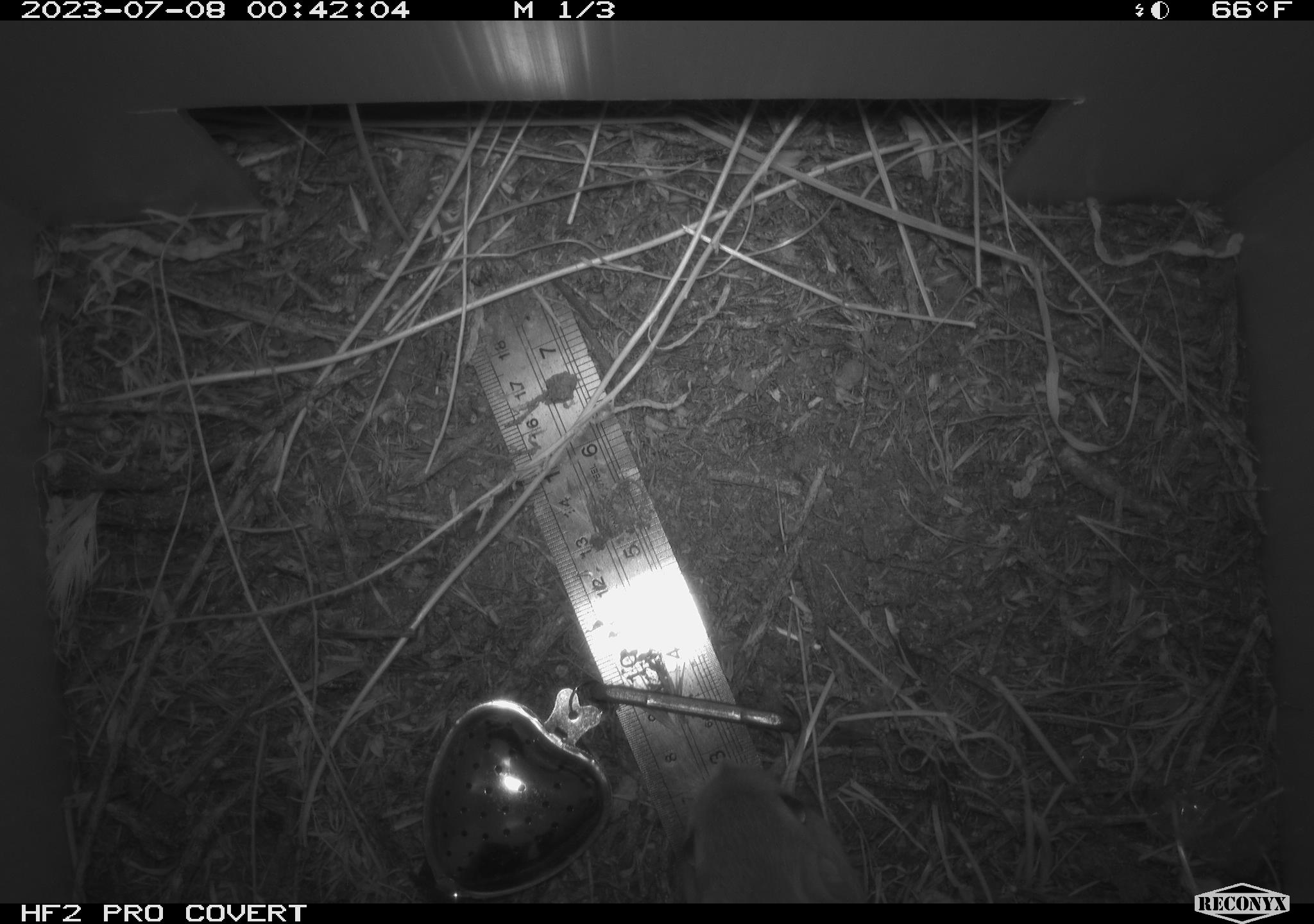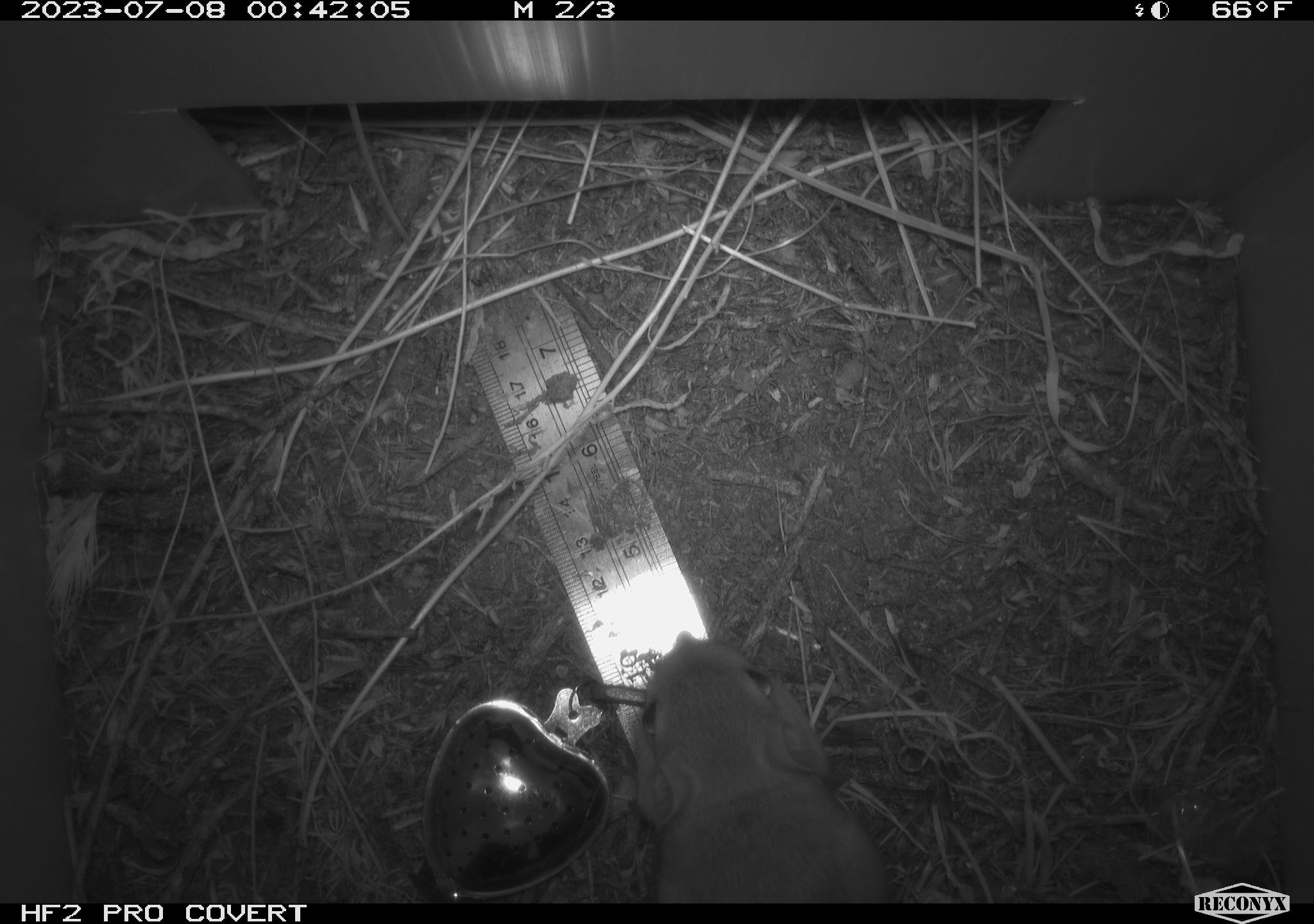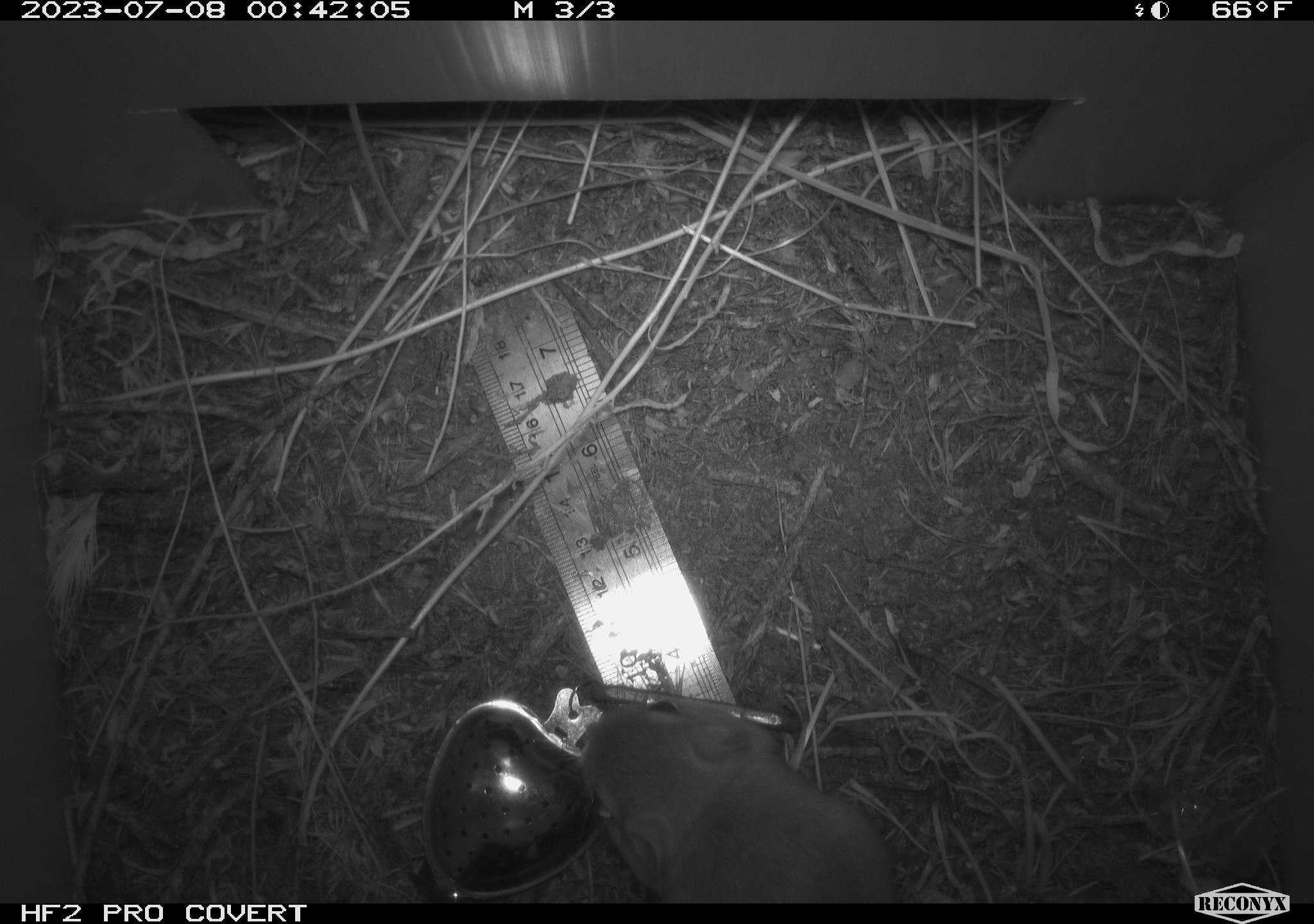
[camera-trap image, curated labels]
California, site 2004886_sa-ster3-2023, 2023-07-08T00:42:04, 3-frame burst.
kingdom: Animalia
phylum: Chordata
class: Mammalia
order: Rodentia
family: Heteromyidae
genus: Dipodomys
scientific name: Dipodomys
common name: kangaroo rats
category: dipodomys species